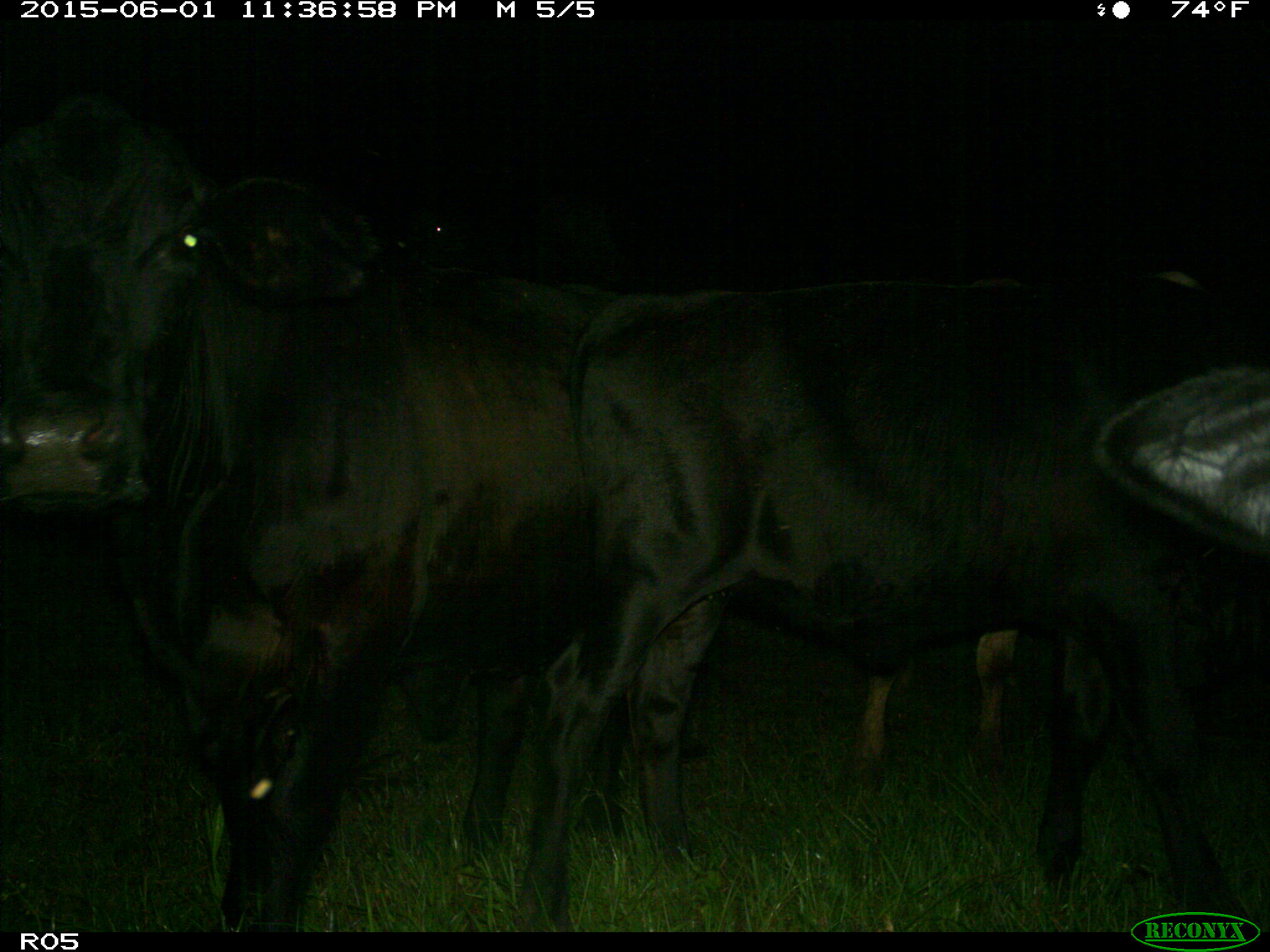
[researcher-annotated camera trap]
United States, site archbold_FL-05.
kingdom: Animalia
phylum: Chordata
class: Mammalia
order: Artiodactyla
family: Bovidae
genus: Bos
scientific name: Bos taurus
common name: domestic cow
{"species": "Bos taurus (domestic cow)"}